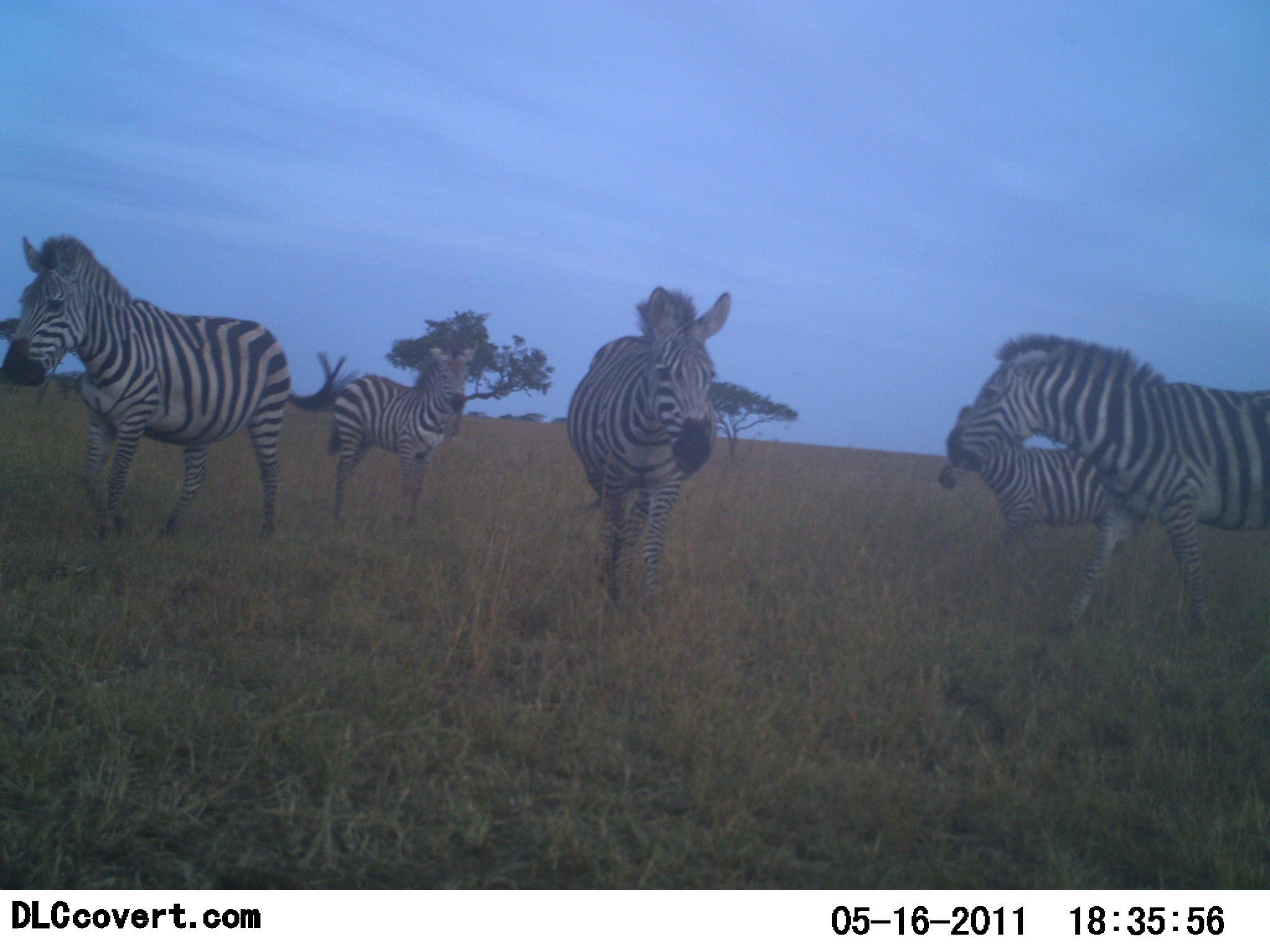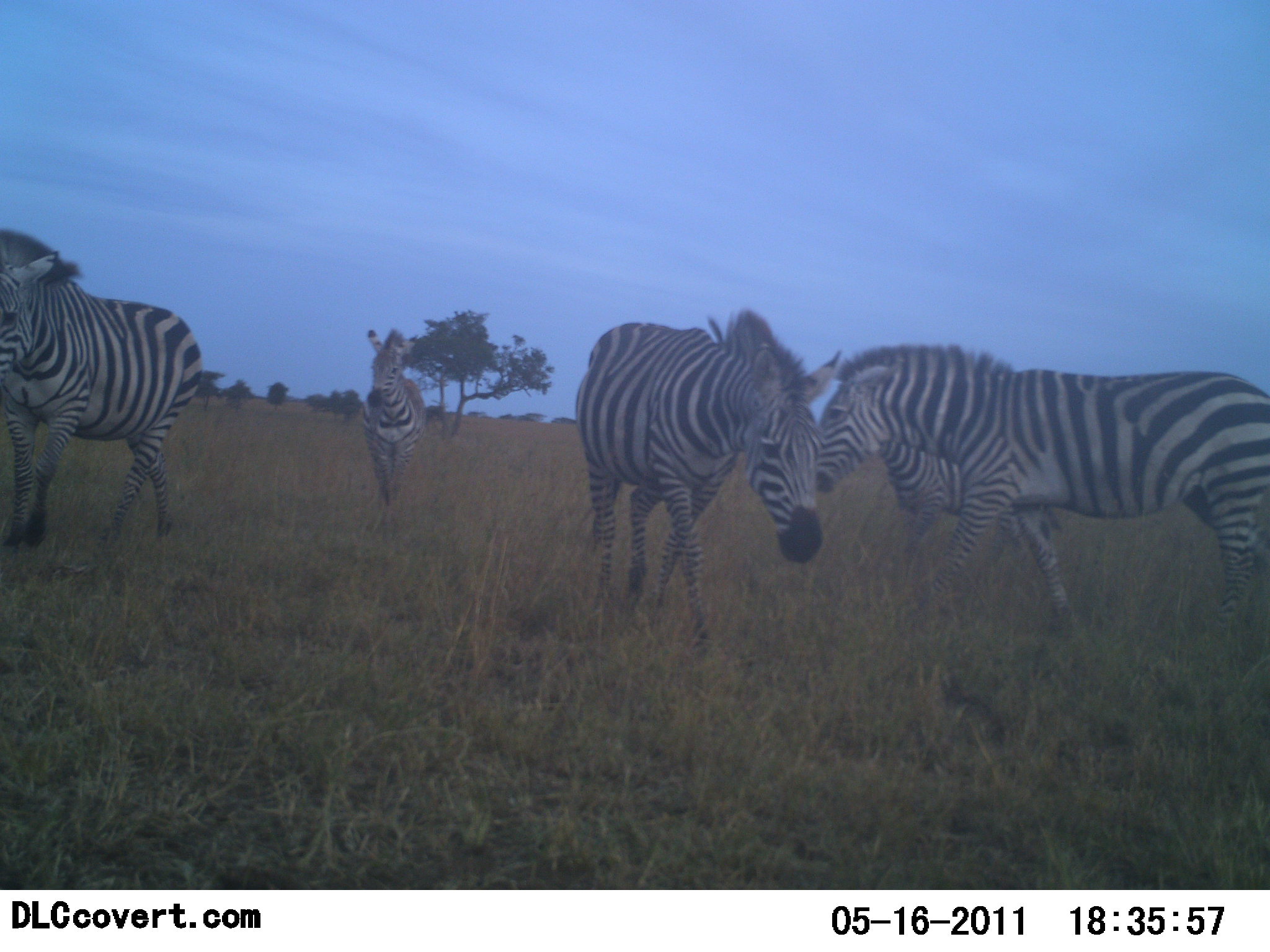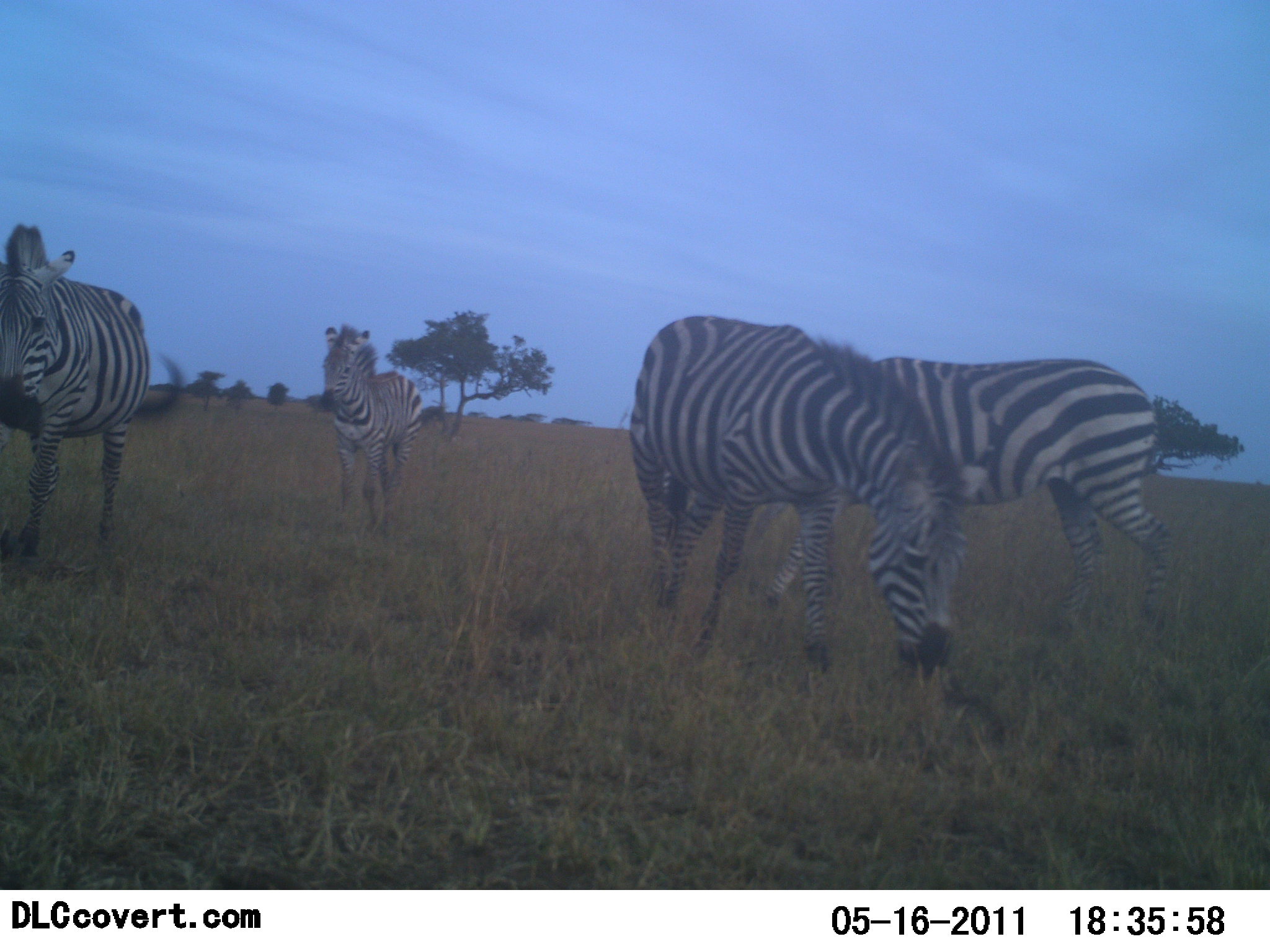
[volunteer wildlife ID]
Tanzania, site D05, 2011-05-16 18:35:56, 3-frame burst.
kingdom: Animalia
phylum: Chordata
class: Mammalia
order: Perissodactyla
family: Equidae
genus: Equus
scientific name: Equus quagga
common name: plains zebra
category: zebra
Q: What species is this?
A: Zebra (plains zebra) (Equus quagga).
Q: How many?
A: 5.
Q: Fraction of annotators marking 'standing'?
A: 0%.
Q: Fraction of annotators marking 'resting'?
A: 0%.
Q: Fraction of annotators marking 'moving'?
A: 100%.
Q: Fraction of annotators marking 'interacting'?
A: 8%.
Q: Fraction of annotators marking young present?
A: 8%.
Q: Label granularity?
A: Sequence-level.